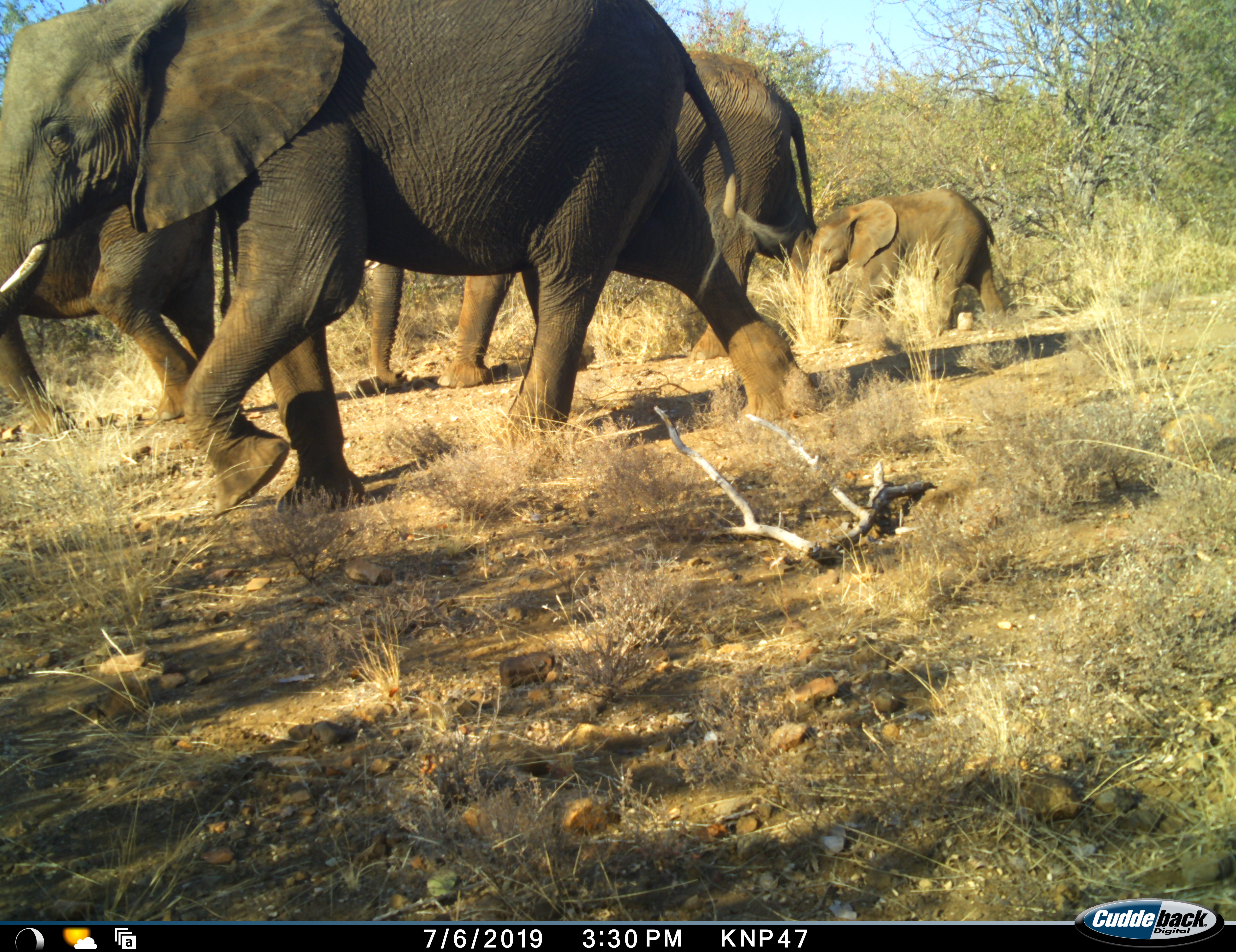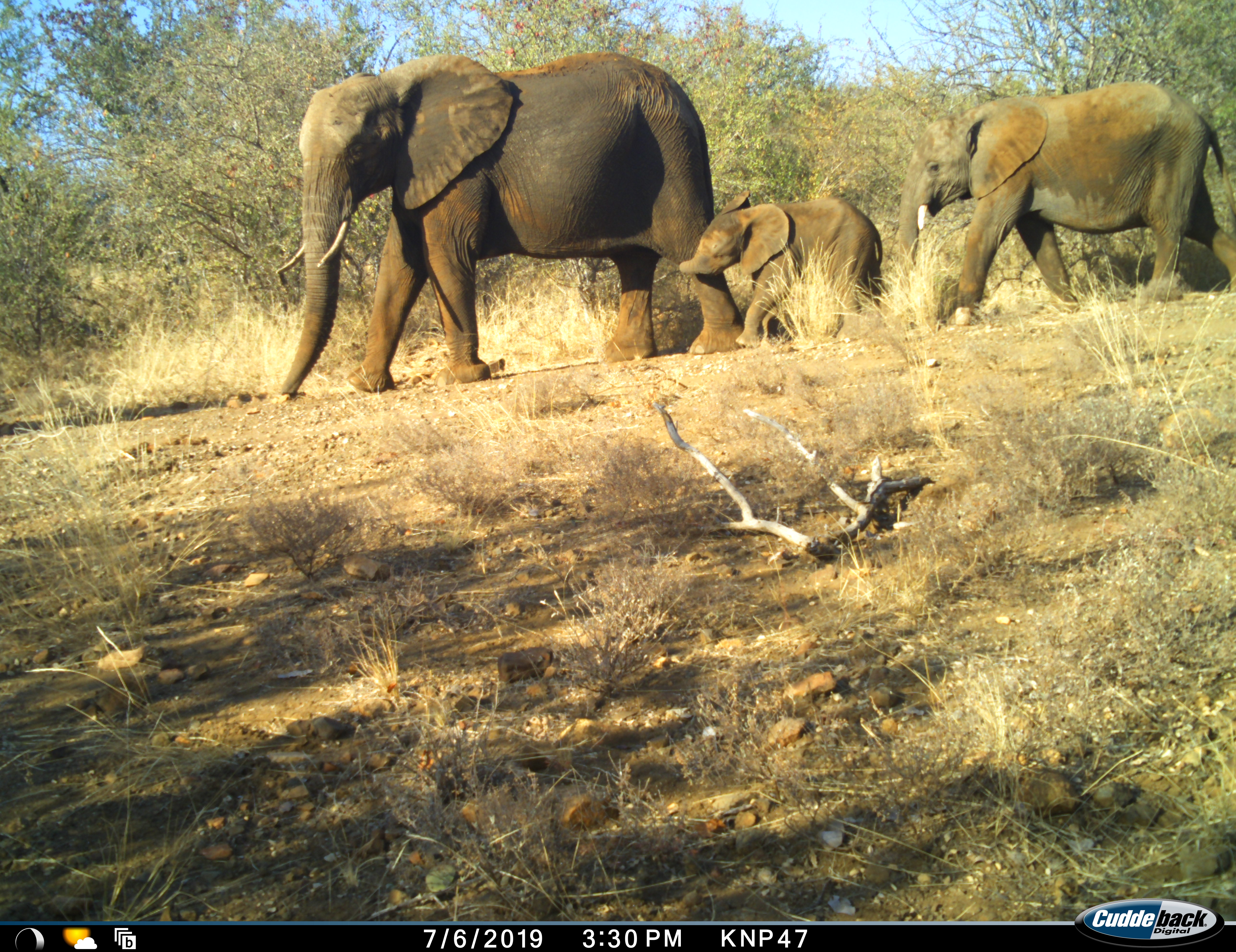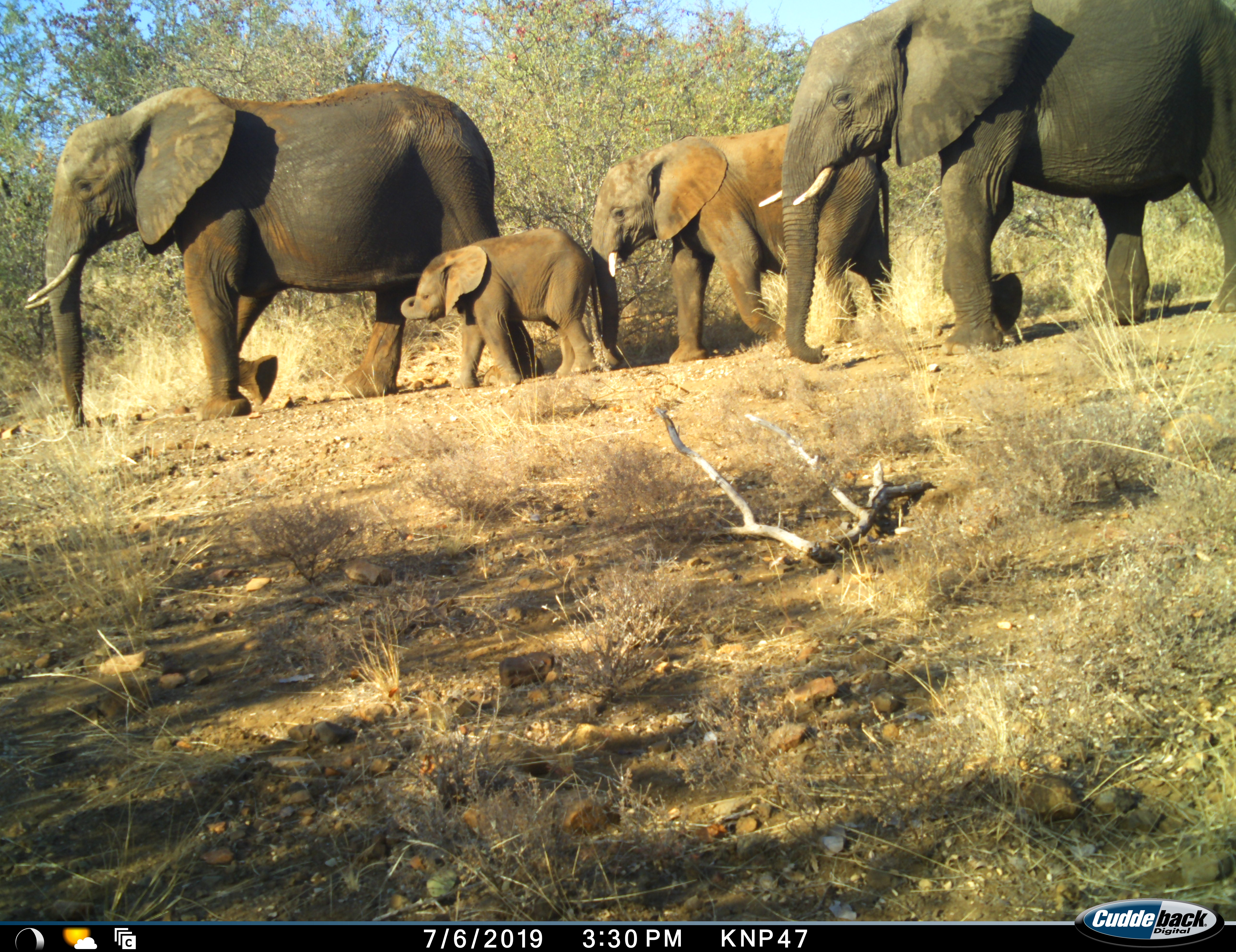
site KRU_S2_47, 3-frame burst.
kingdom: Animalia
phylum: Chordata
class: Mammalia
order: Proboscidea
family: Elephantidae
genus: Loxodonta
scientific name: Loxodonta africana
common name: african bush elephant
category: elephant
Elephant (african bush elephant) (Loxodonta africana), count 4. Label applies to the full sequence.